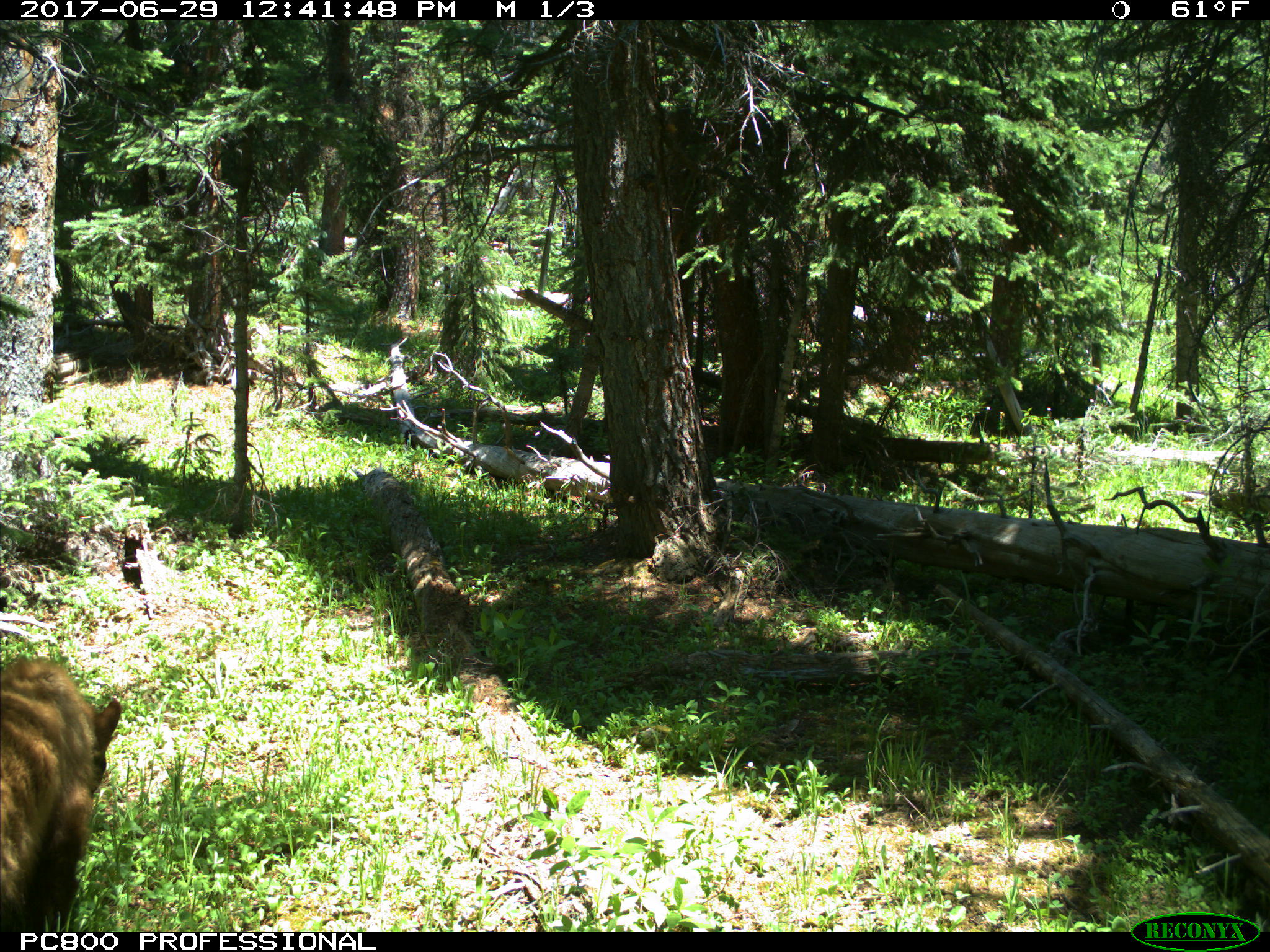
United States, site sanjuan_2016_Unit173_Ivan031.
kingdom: Animalia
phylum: Chordata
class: Mammalia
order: Carnivora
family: Ursidae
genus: Ursus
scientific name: Ursus americanus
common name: american black bear